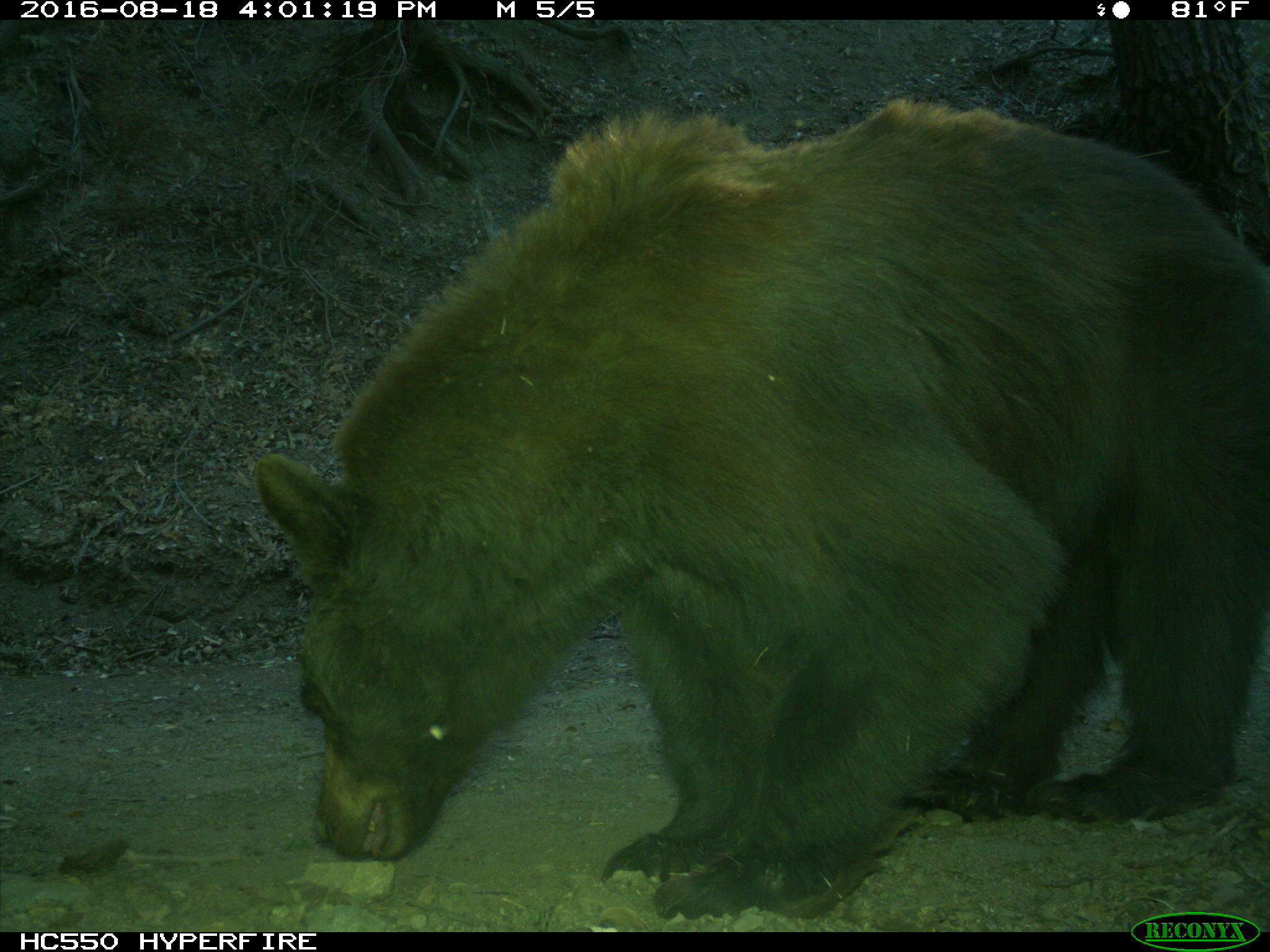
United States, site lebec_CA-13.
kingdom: Animalia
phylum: Chordata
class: Mammalia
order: Carnivora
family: Ursidae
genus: Ursus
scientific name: Ursus americanus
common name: american black bear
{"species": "Ursus americanus (american black bear)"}